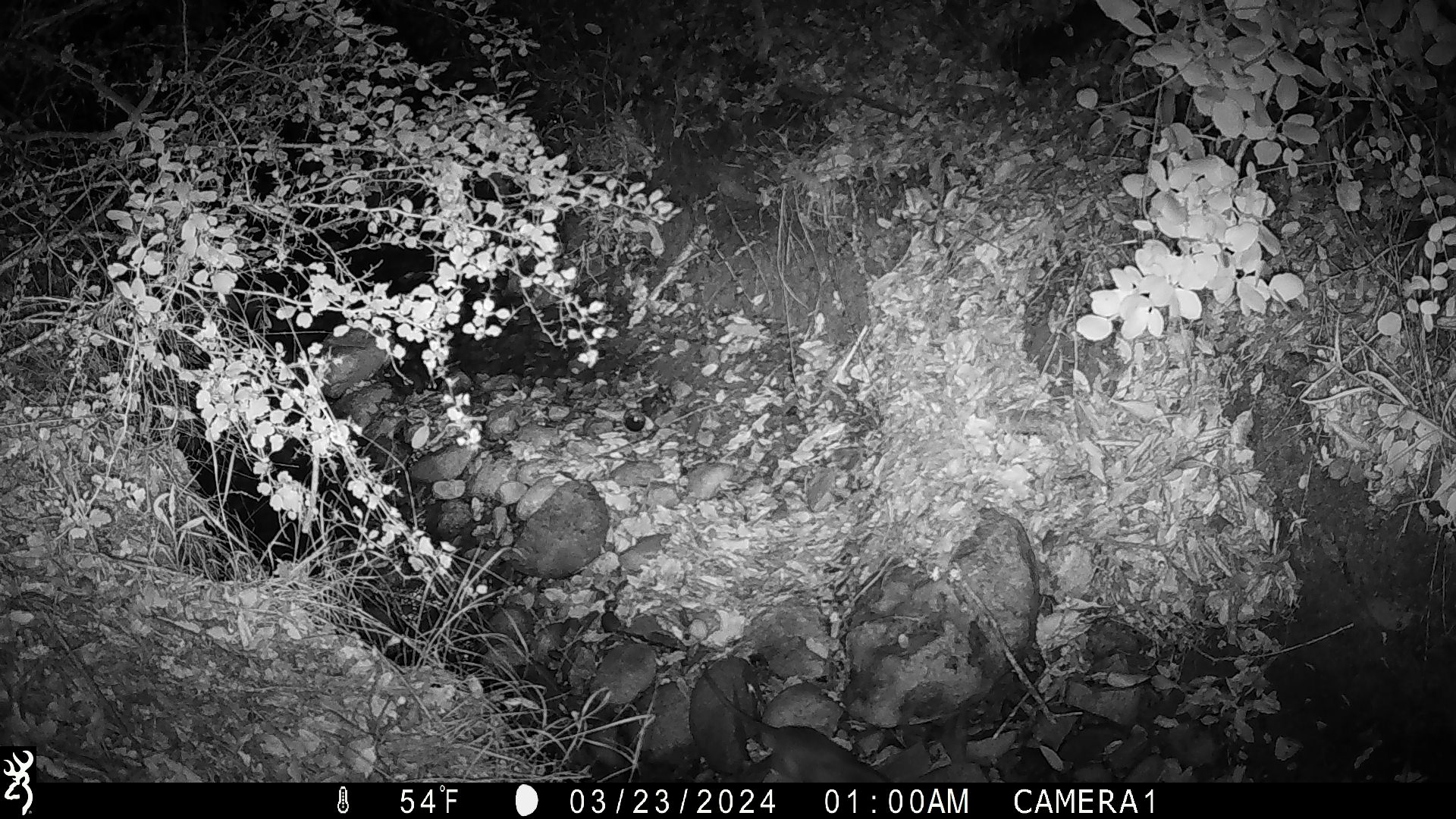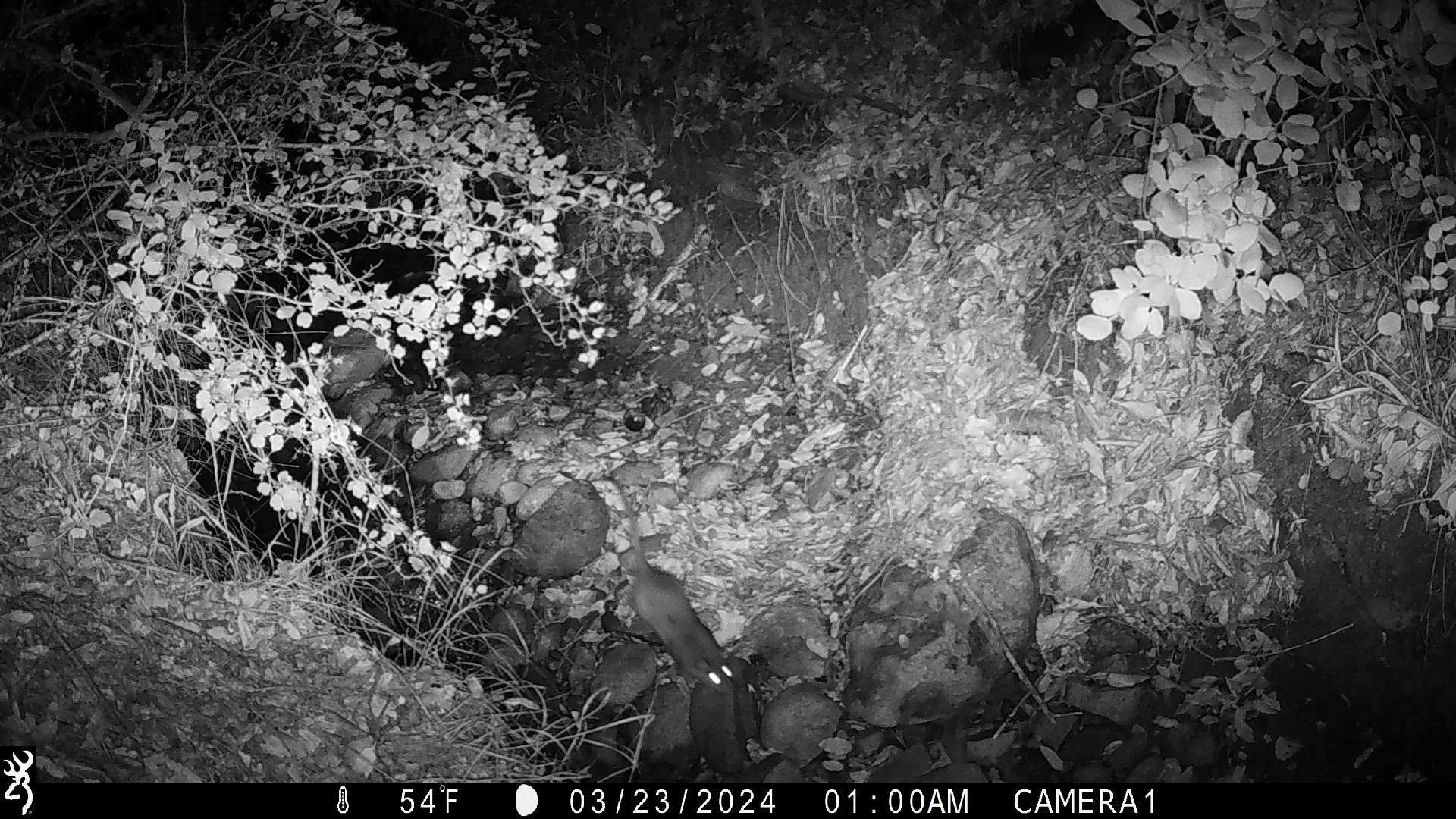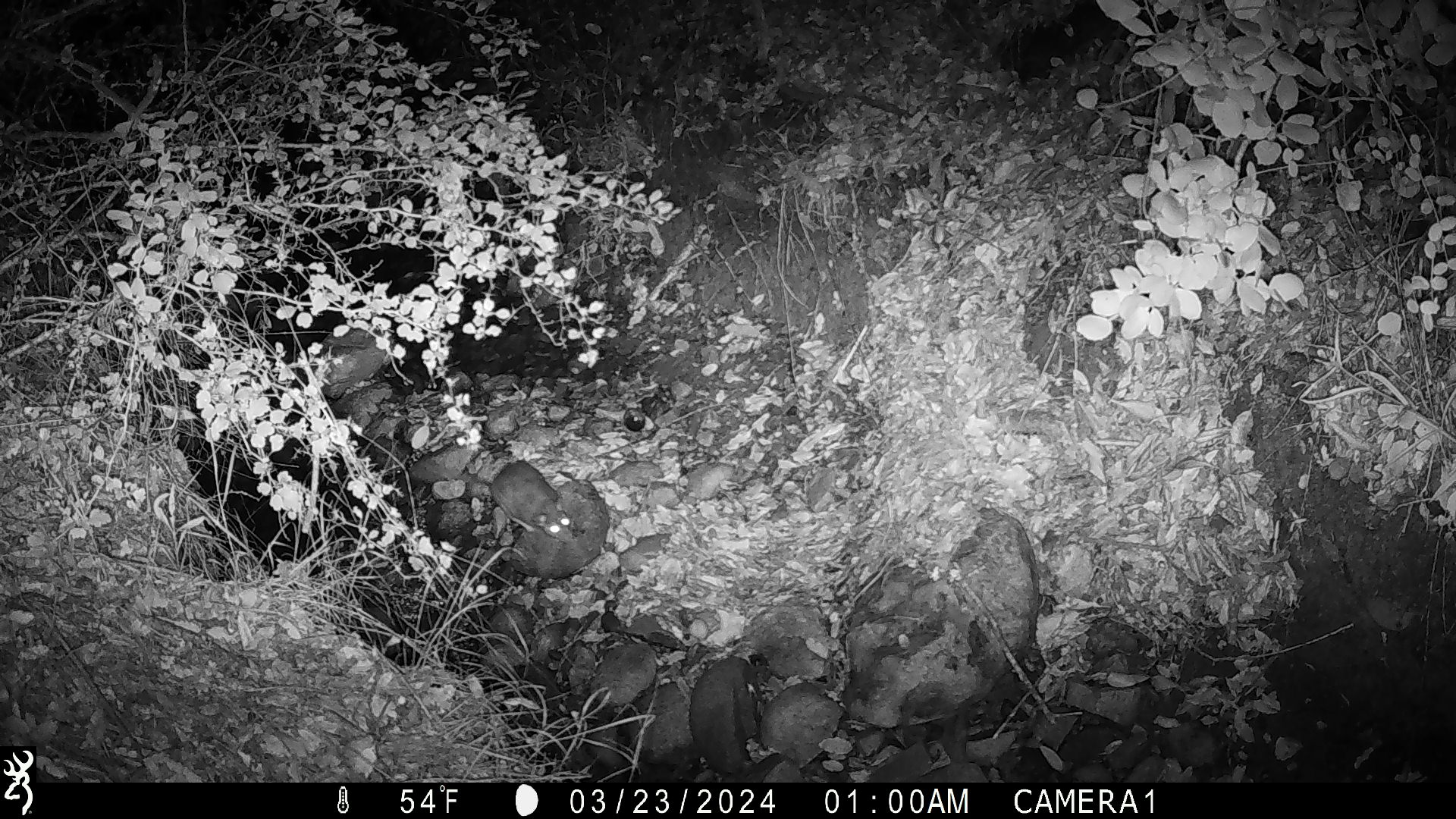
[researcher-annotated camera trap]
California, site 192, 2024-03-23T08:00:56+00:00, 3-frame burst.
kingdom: Animalia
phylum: Chordata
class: Mammalia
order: Rodentia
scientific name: Rodentia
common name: mouse or rat